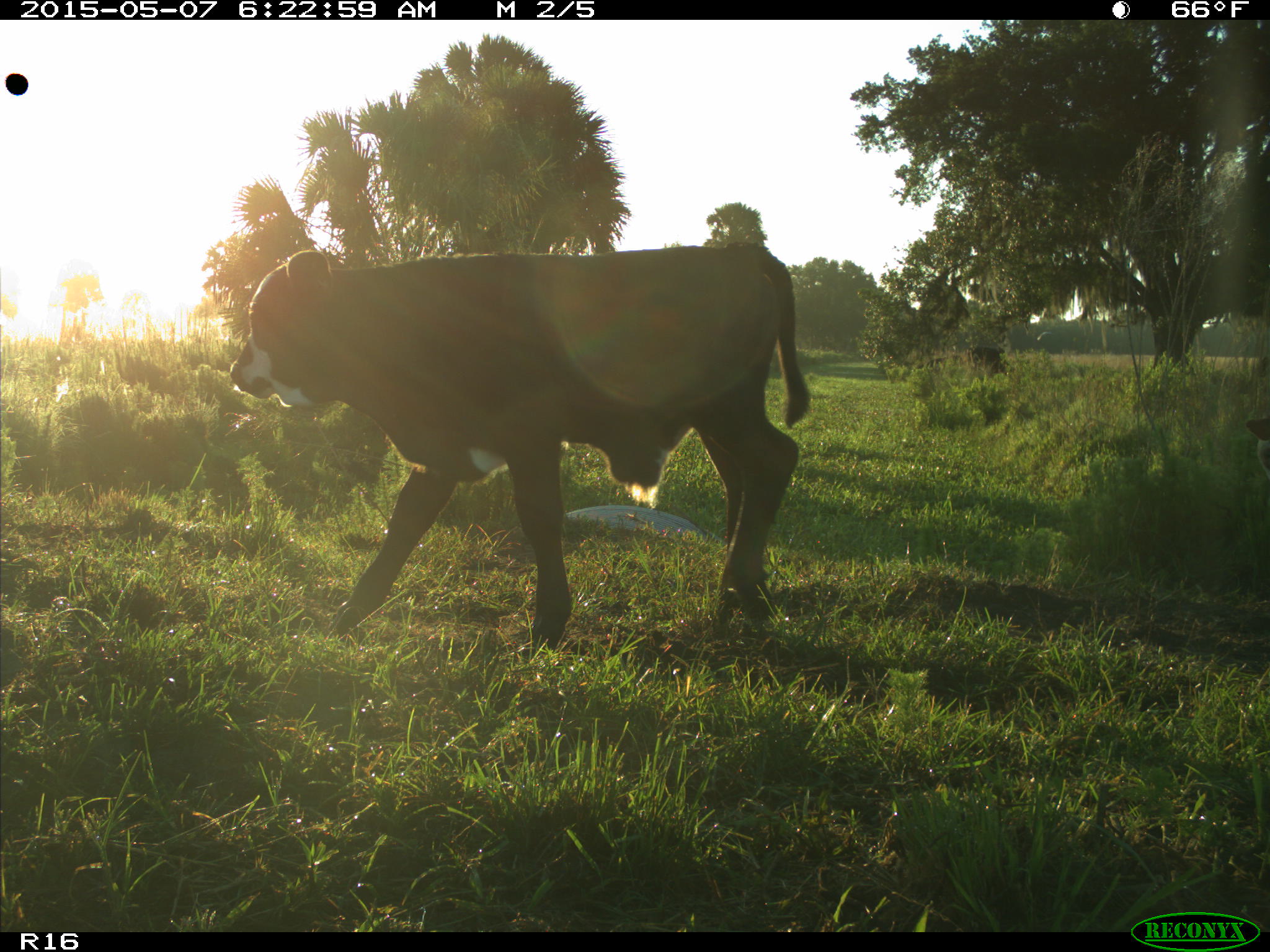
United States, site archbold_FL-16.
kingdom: Animalia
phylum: Chordata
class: Mammalia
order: Artiodactyla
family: Bovidae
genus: Bos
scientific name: Bos taurus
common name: domestic cow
Bos taurus (domestic cow).